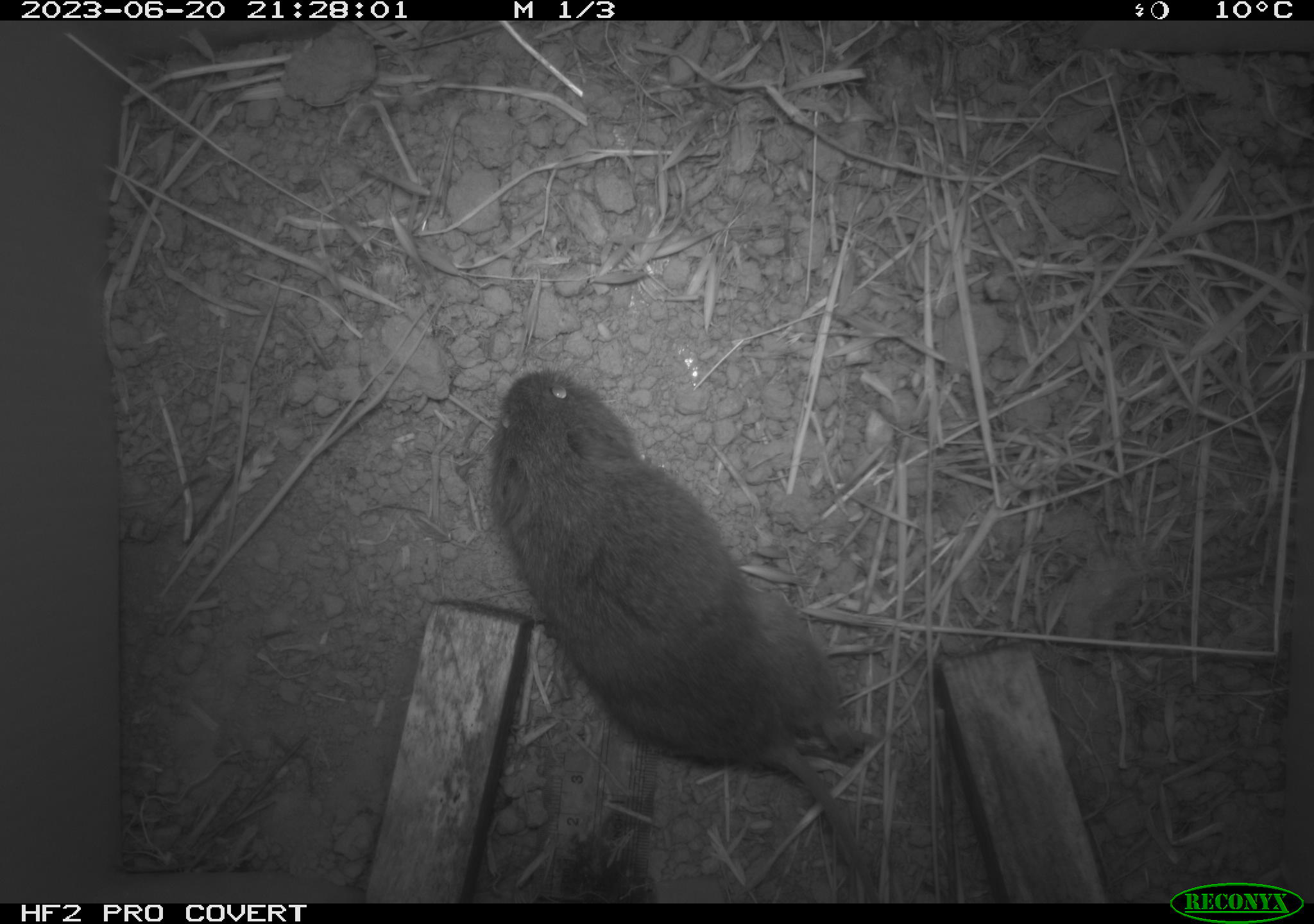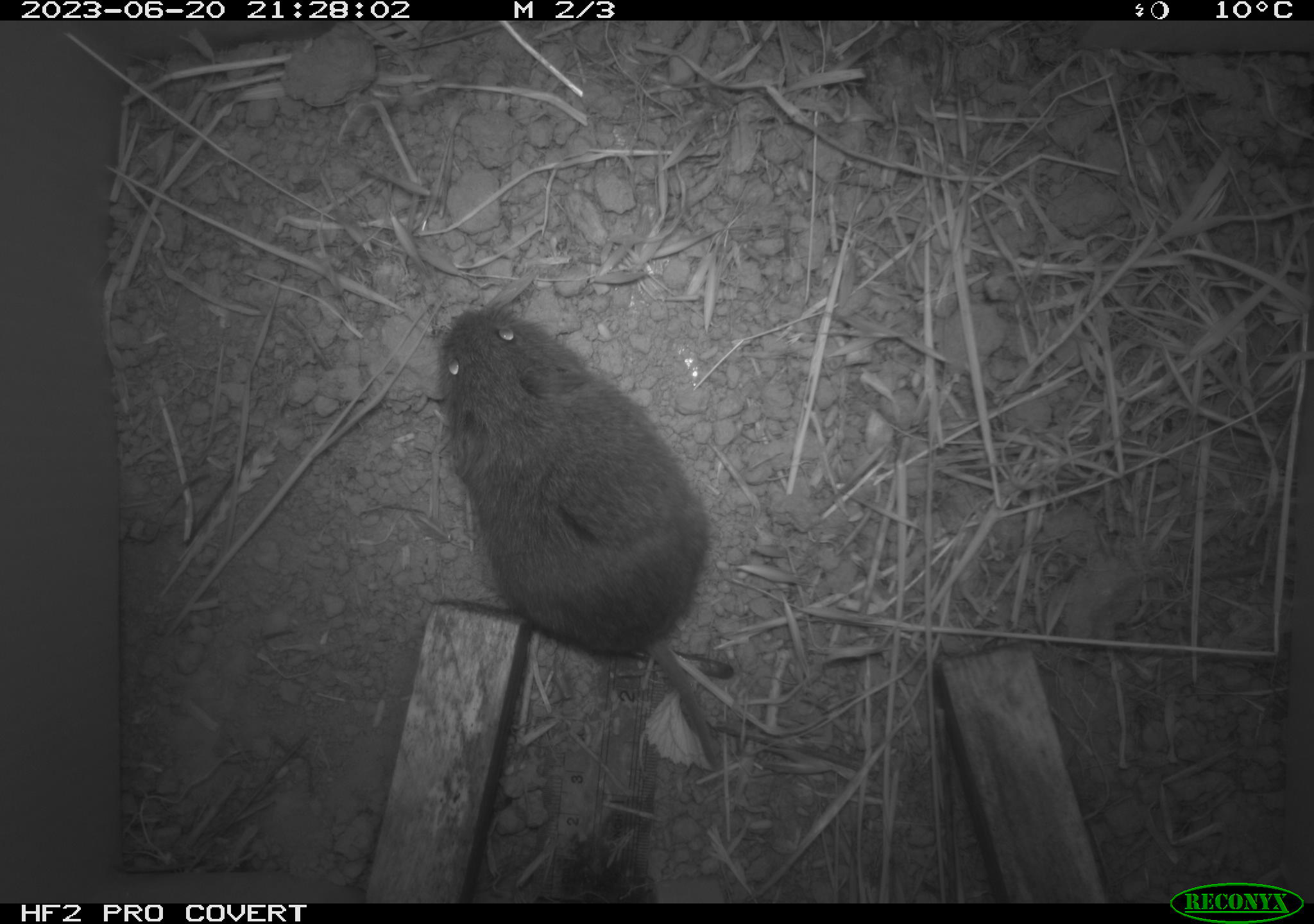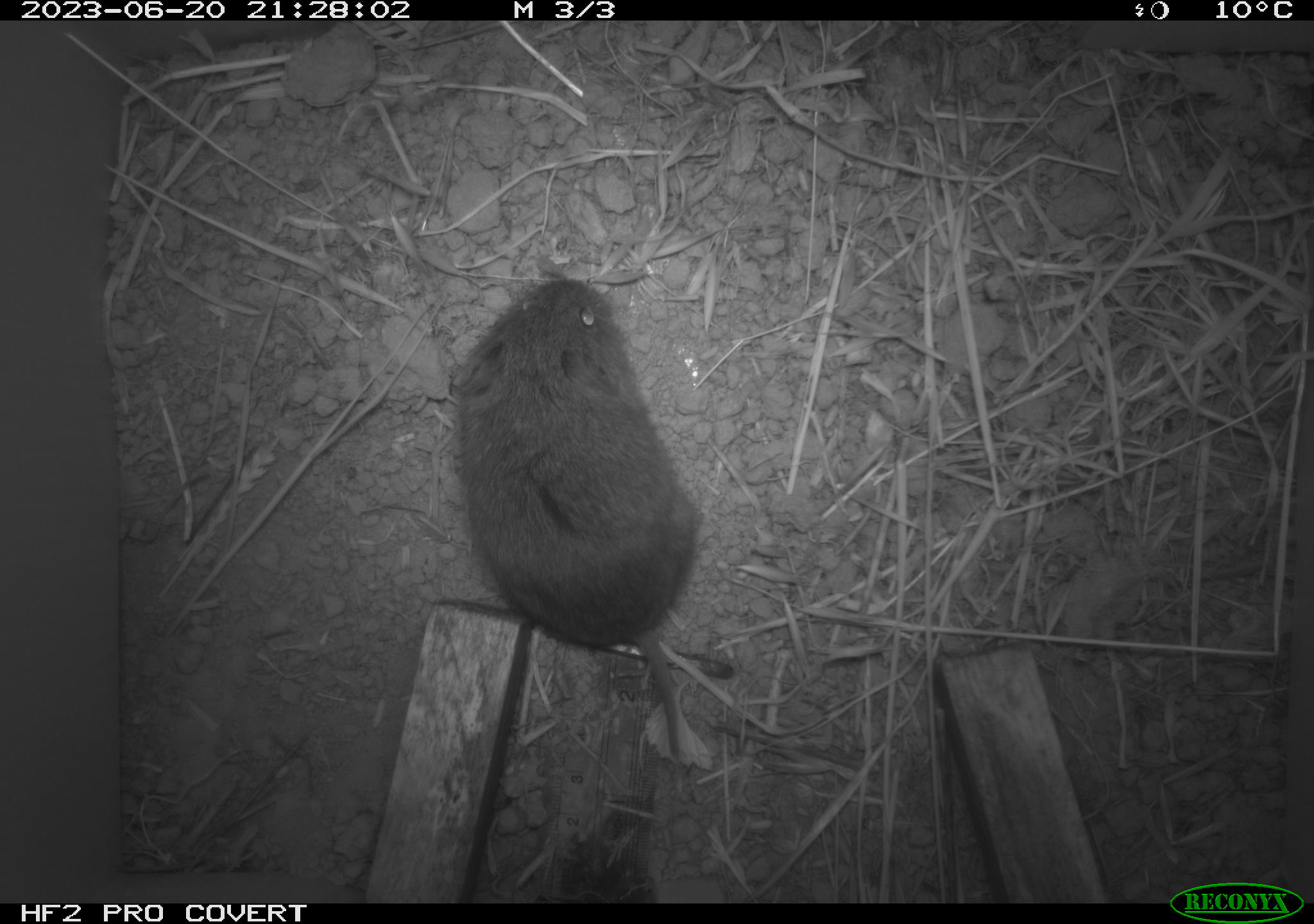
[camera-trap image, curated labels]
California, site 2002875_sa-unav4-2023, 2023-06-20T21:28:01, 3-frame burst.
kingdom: Animalia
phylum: Chordata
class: Mammalia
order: Rodentia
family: Cricetidae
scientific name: Arvicolinae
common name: voles, lemmings, and muskrats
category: arvicolinae subfamily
Arvicolinae subfamily (voles, lemmings, and muskrats) (Arvicolinae).